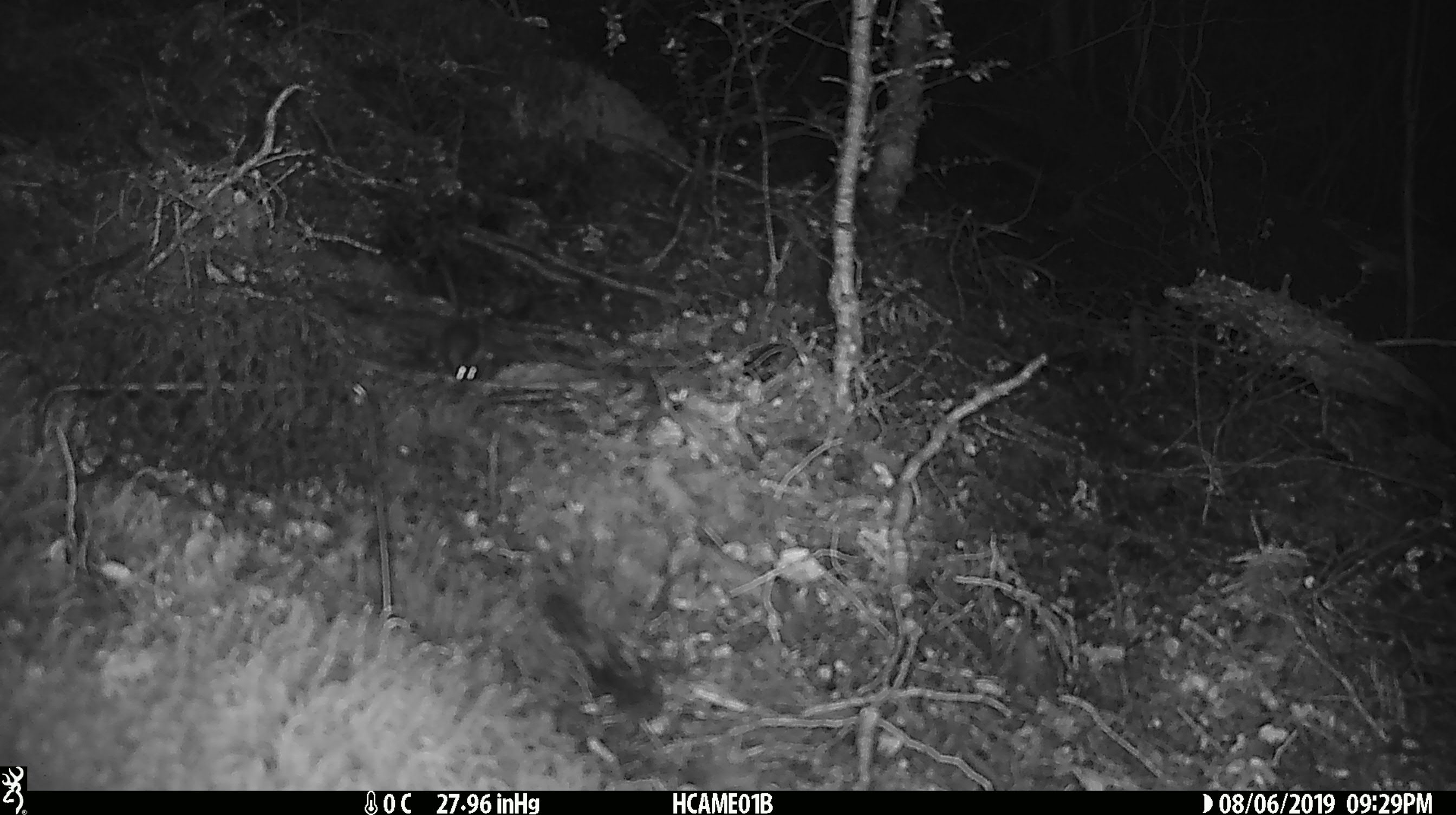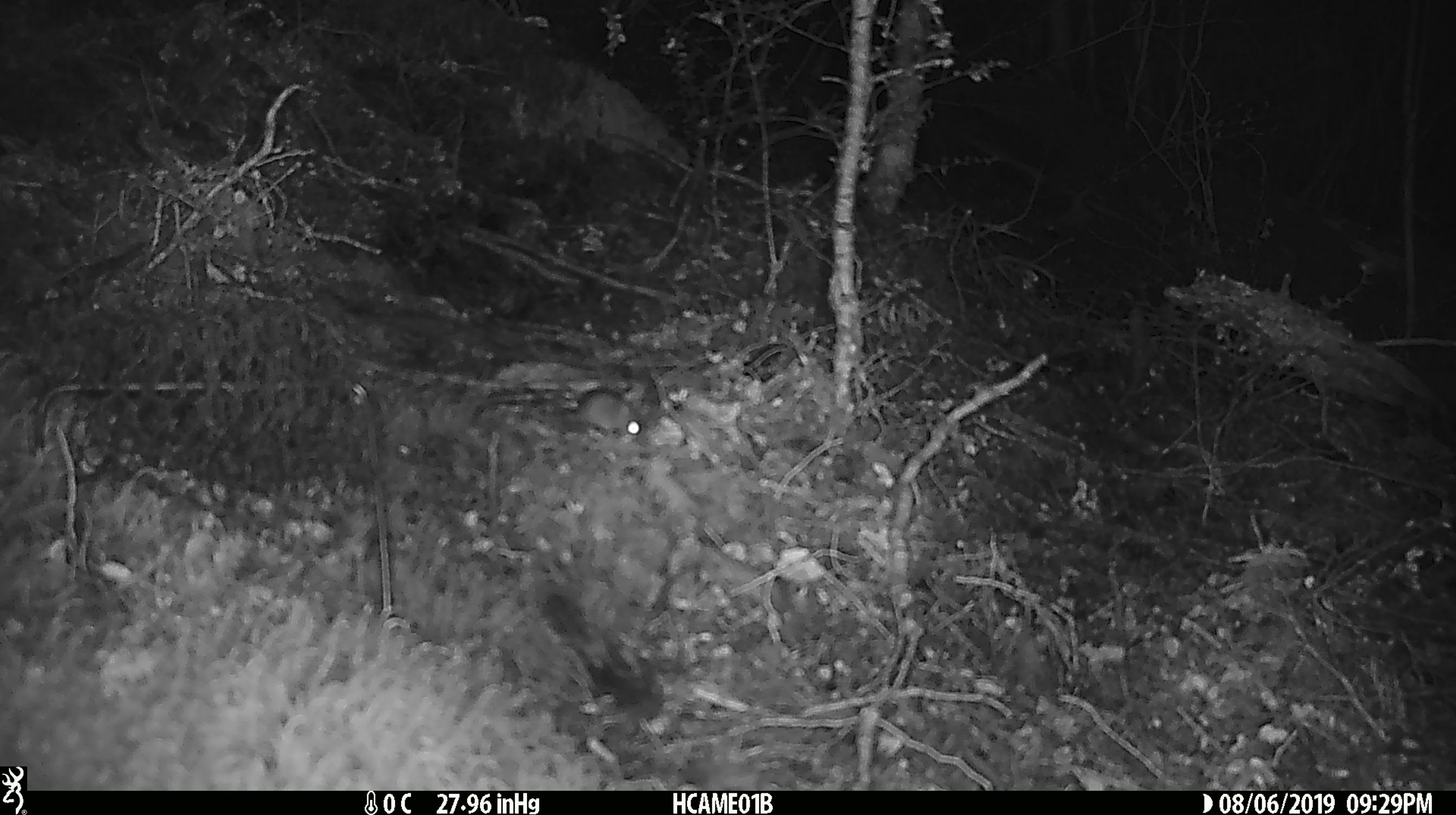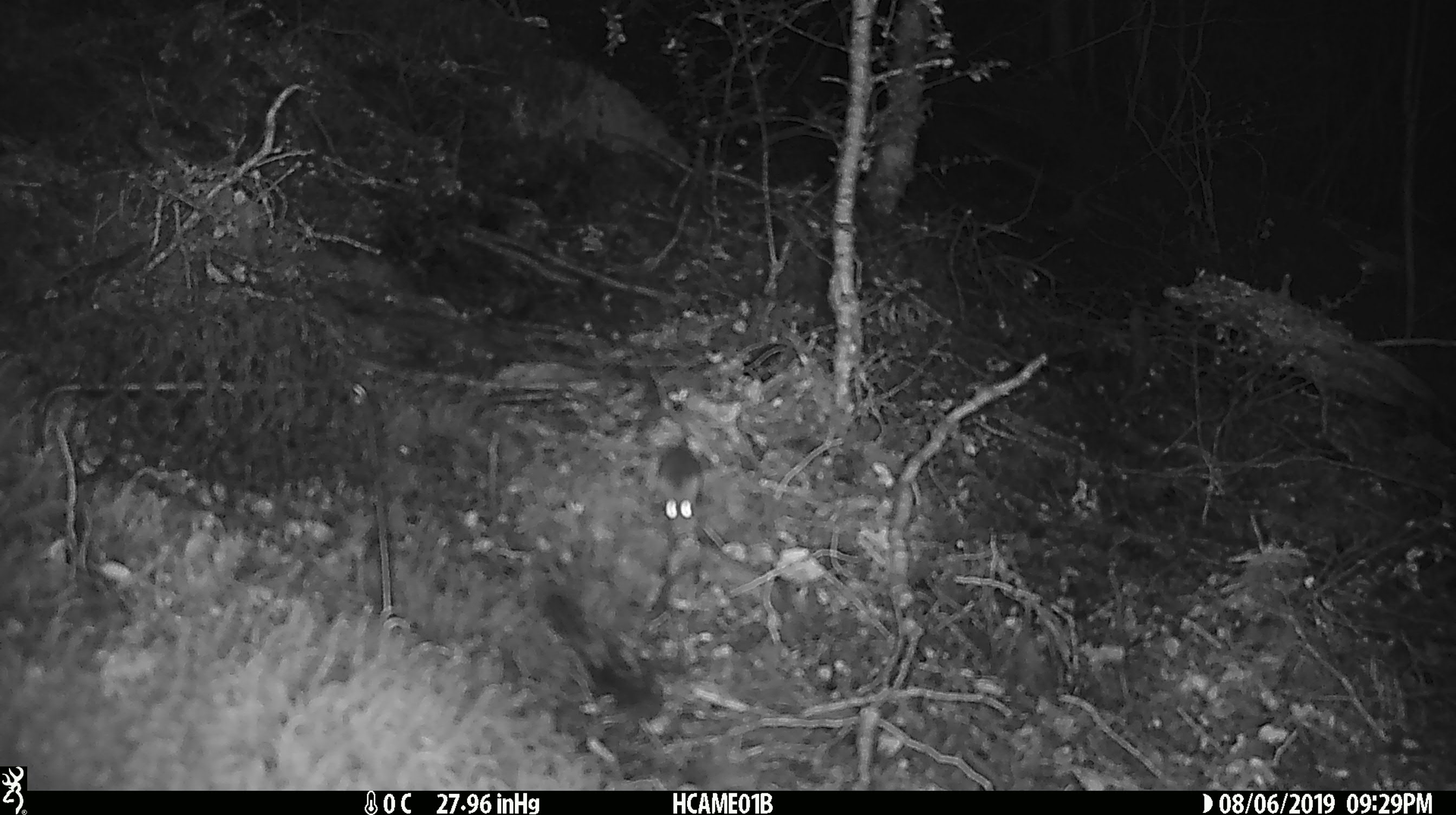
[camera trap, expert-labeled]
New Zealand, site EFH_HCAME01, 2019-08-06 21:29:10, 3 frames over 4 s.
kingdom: Animalia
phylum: Chordata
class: Mammalia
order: Rodentia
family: Muridae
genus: Mus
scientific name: Mus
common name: mouse